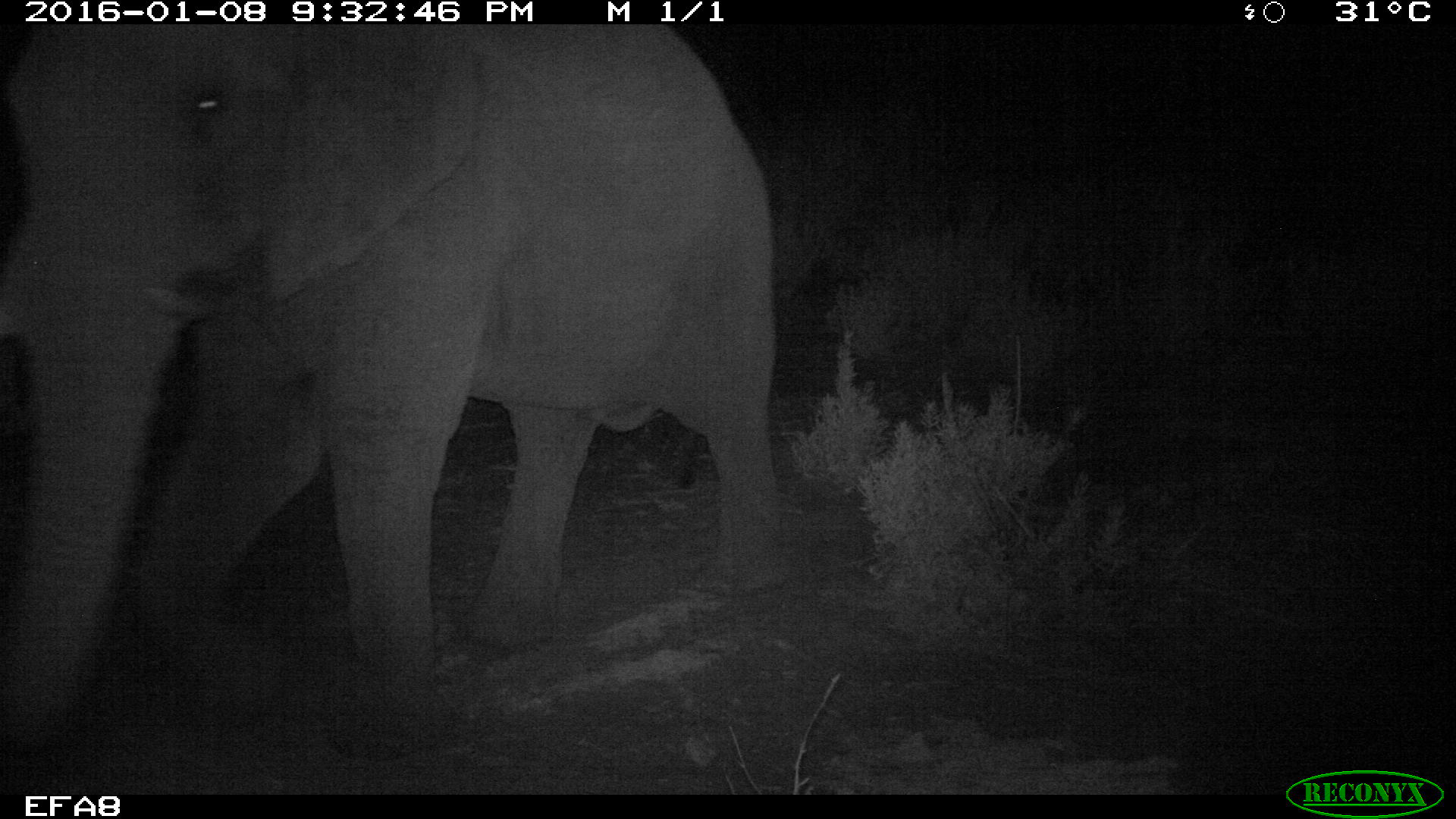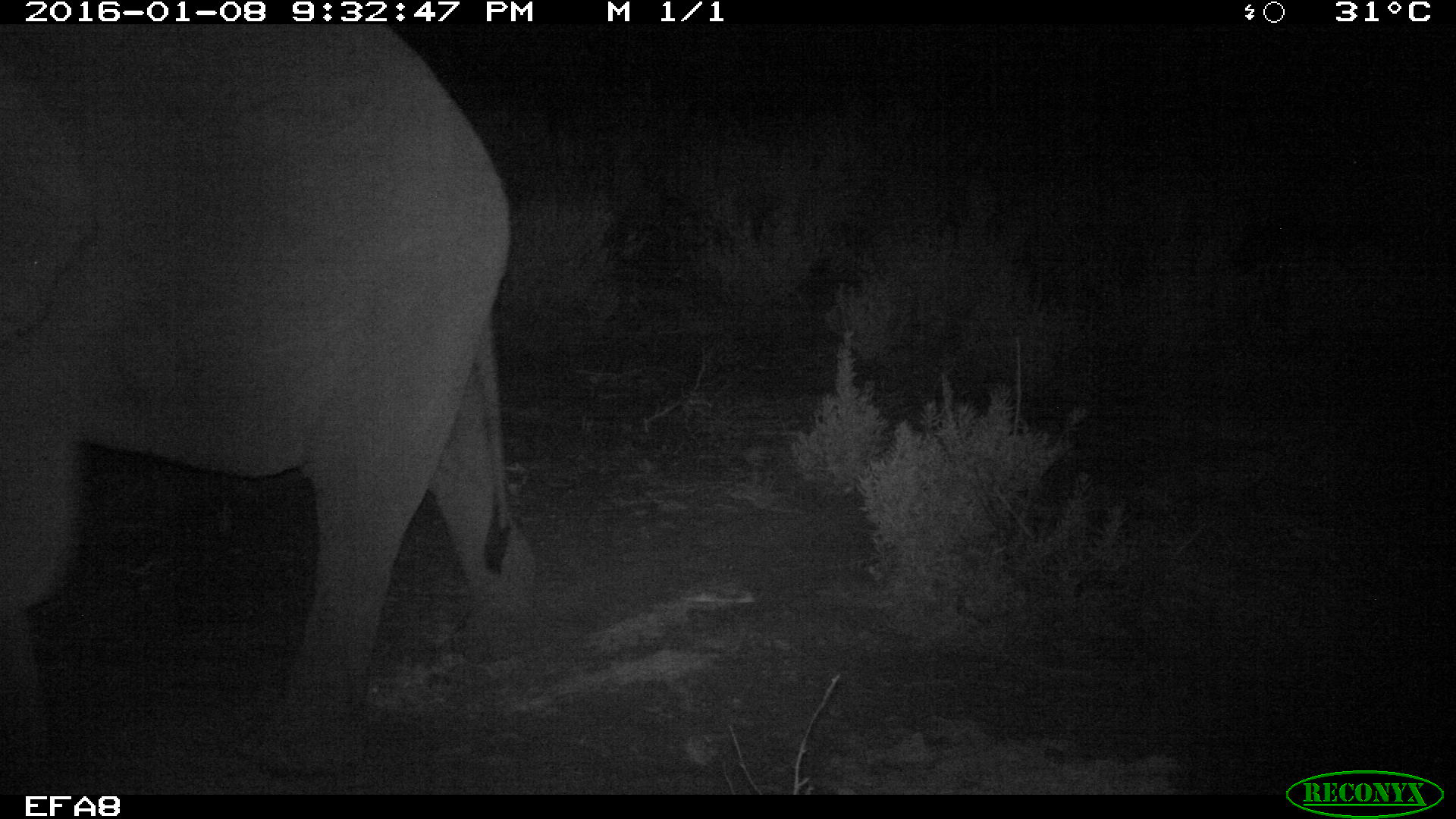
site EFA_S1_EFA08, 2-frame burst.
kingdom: Animalia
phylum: Chordata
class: Mammalia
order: Proboscidea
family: Elephantidae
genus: Loxodonta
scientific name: Loxodonta africana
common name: african bush elephant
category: elephant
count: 1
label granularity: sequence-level